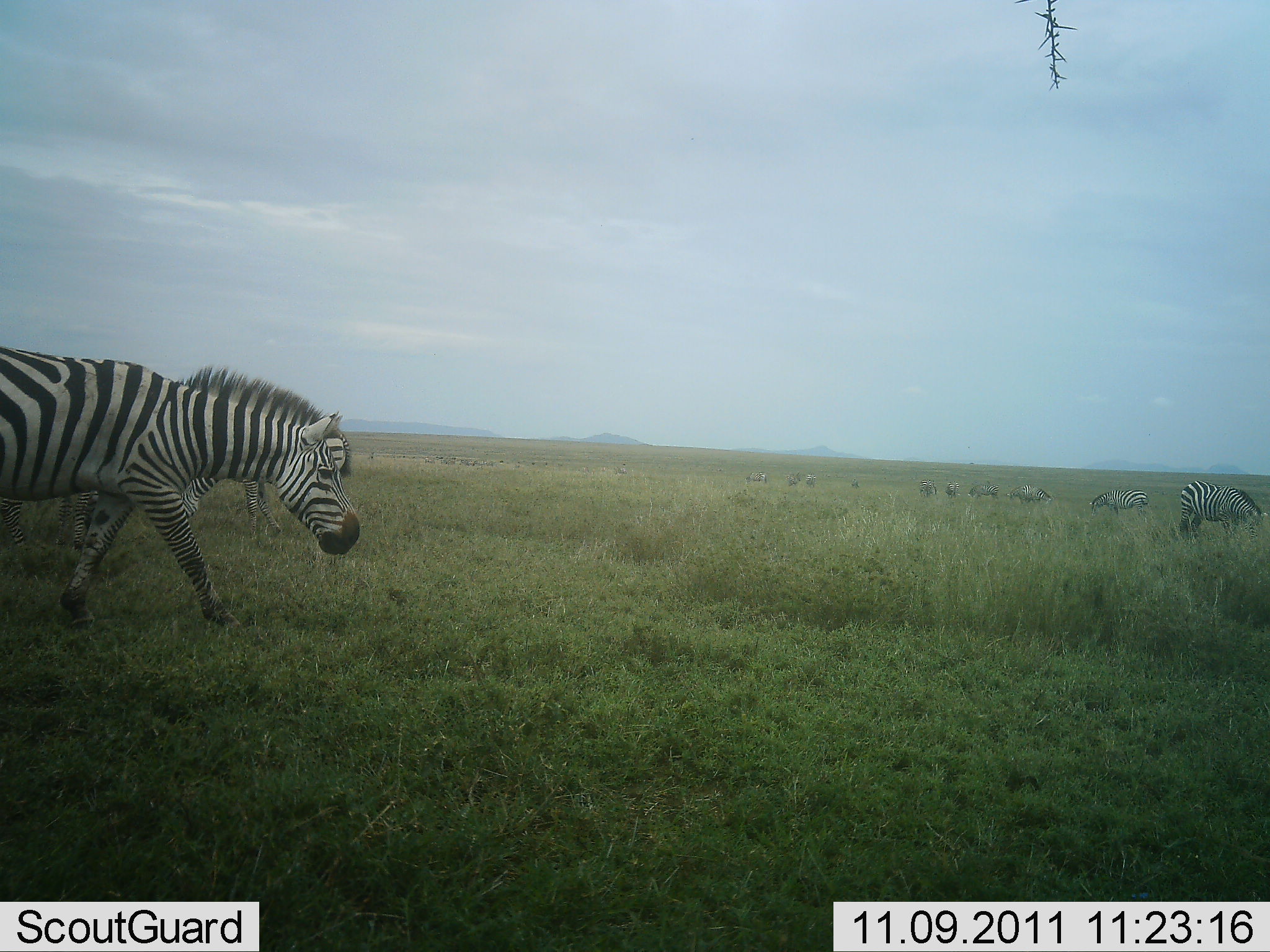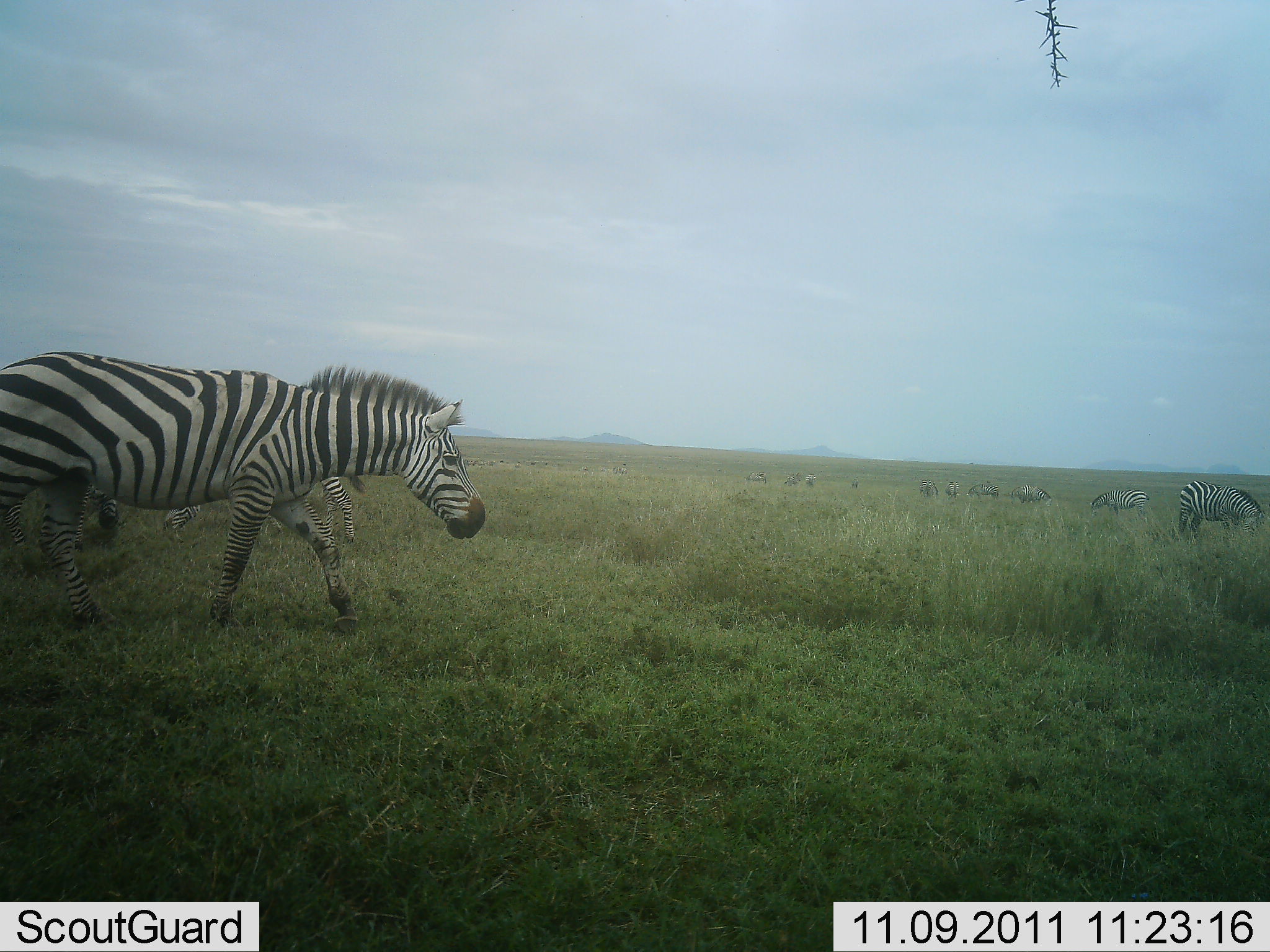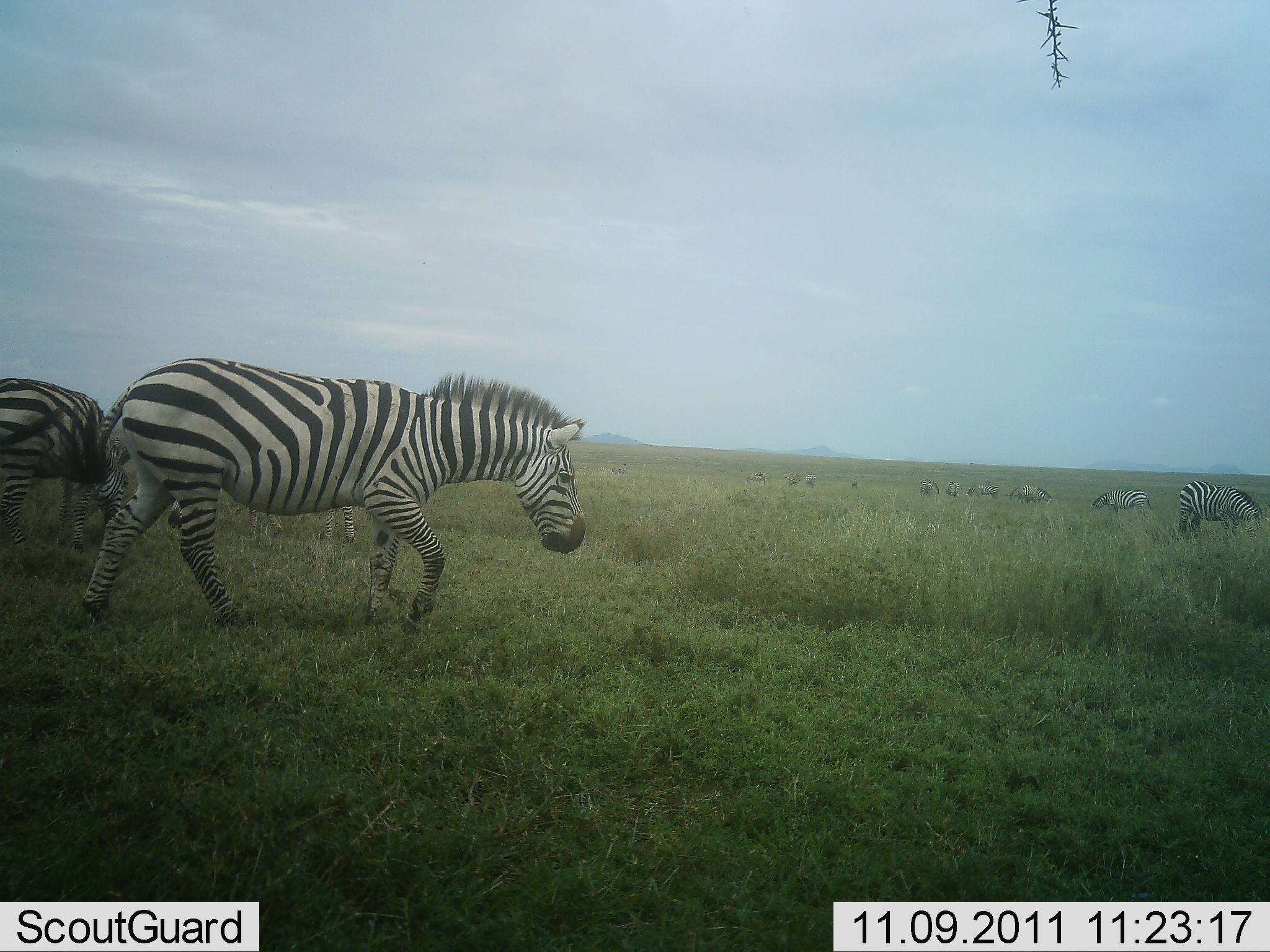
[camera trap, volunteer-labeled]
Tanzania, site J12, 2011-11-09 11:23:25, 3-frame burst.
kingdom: Animalia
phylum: Chordata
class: Mammalia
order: Perissodactyla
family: Equidae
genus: Equus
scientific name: Equus quagga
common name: plains zebra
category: zebra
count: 11-50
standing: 64%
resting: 0%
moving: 71%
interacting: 7%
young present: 7%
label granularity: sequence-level